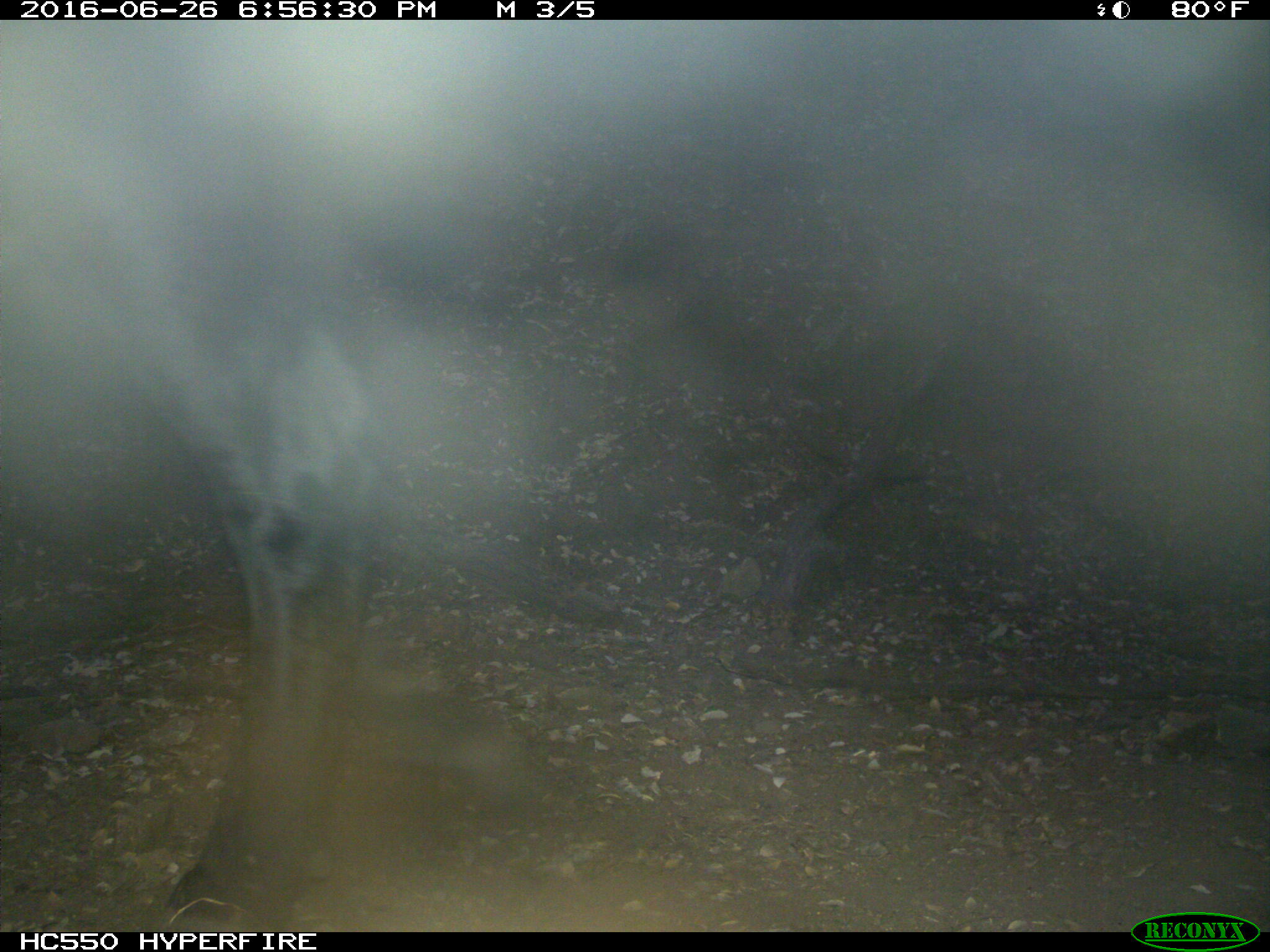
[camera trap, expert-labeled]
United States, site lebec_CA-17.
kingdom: Animalia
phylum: Chordata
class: Mammalia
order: Artiodactyla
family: Bovidae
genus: Bos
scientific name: Bos taurus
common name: domestic cow